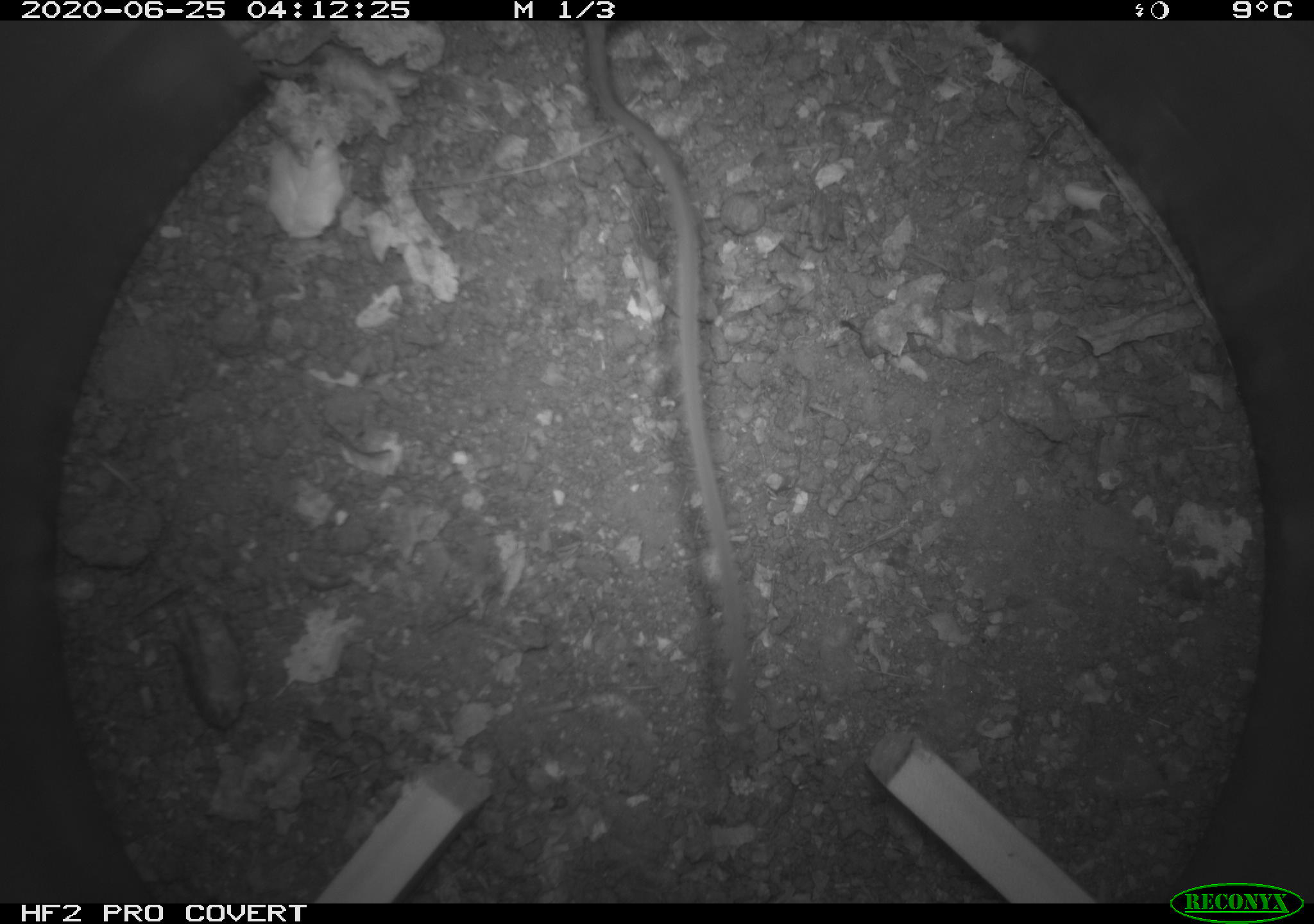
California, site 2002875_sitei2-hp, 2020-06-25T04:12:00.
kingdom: Animalia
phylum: Chordata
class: Mammalia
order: Rodentia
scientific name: Rodentia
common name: mouse species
Mouse species (Rodentia).